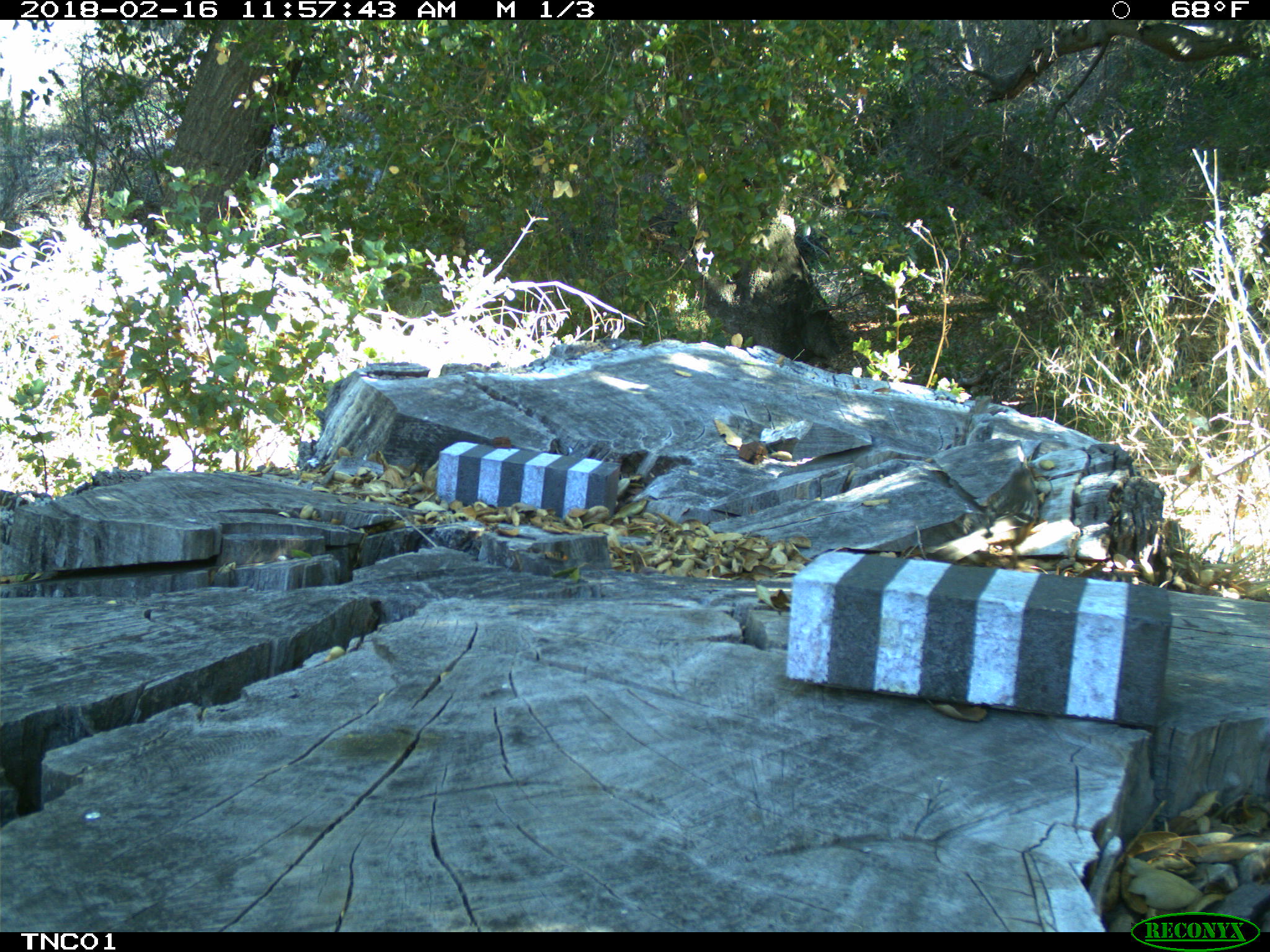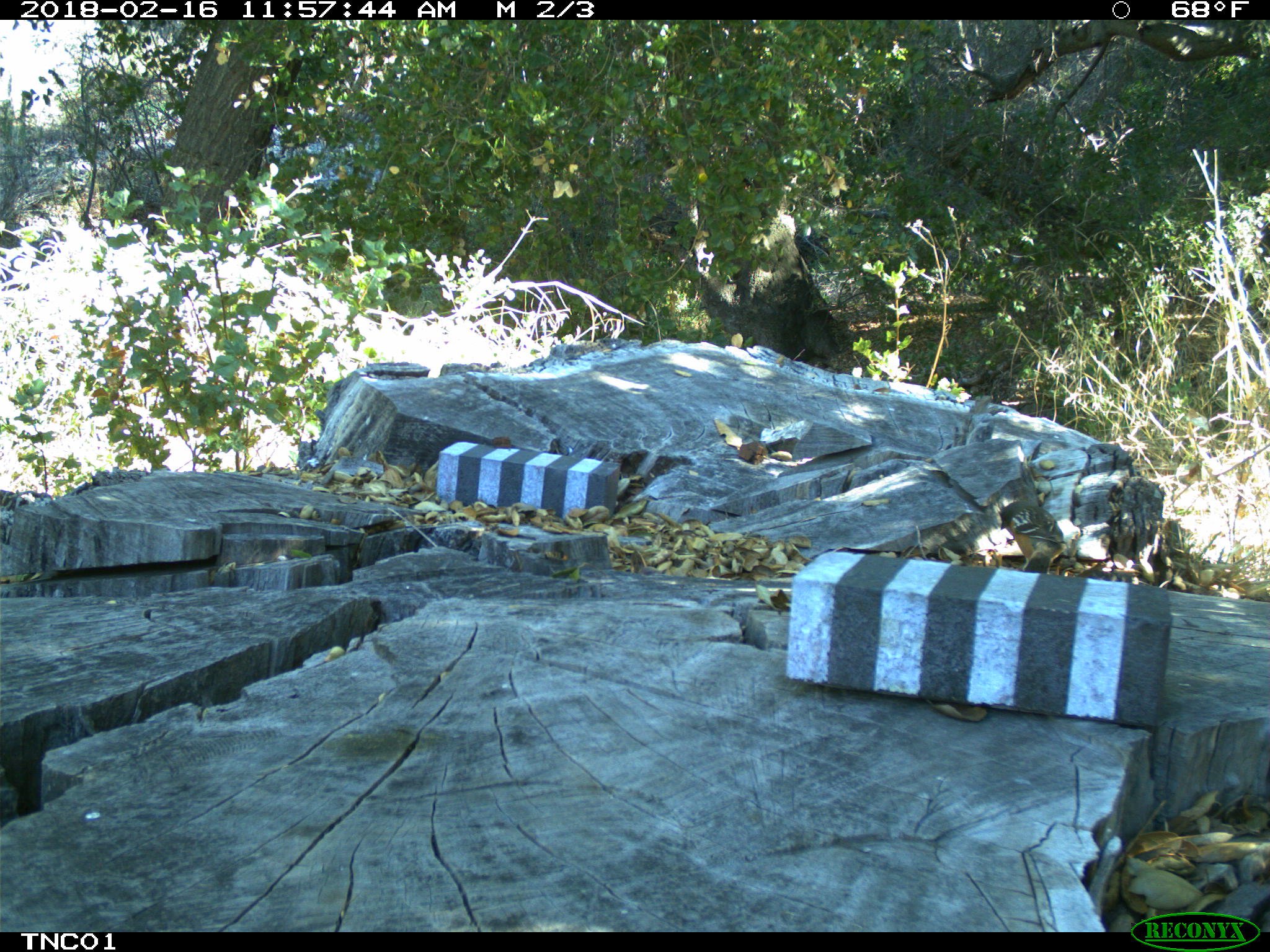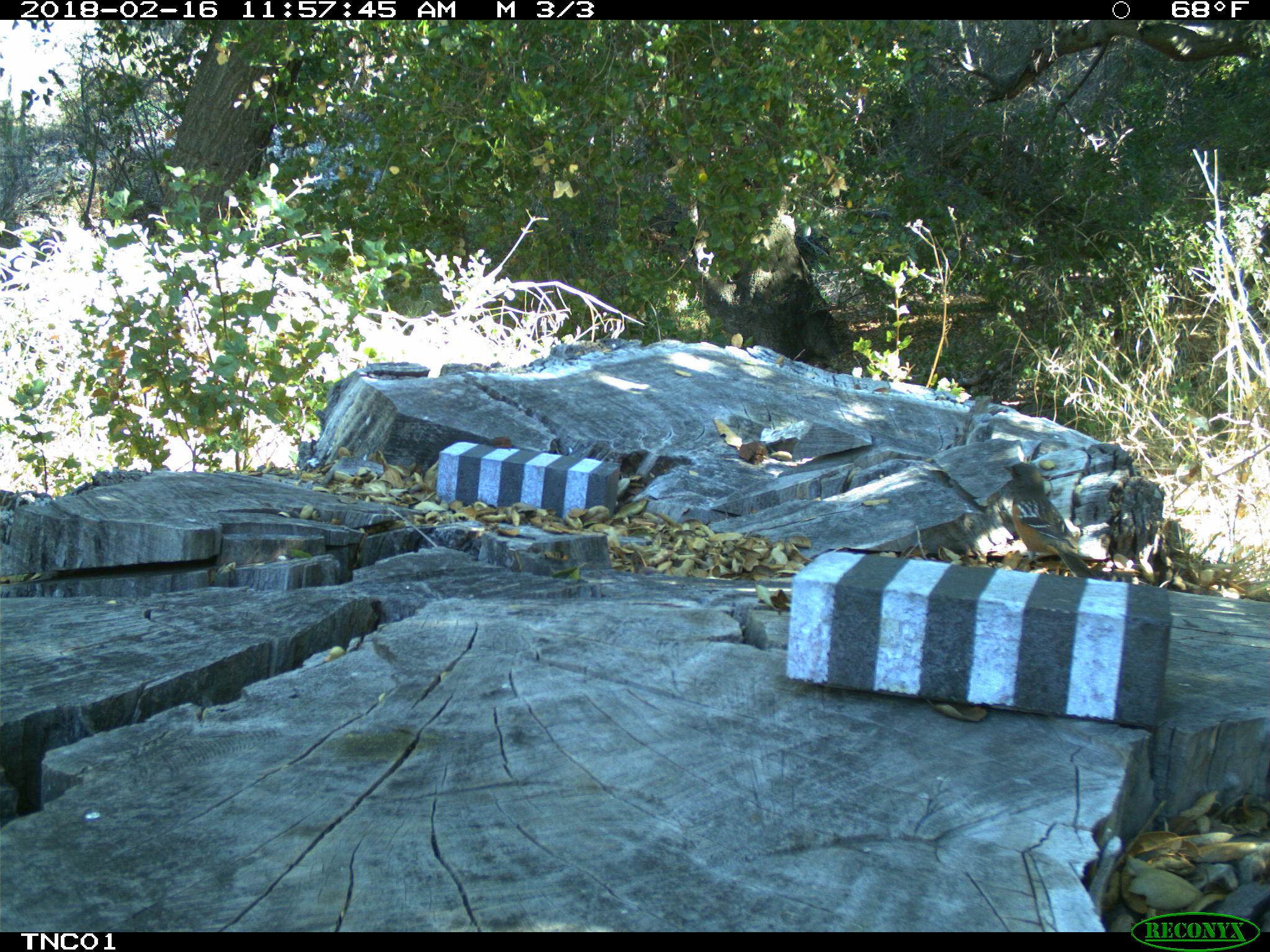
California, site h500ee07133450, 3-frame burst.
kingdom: Animalia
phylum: Chordata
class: Aves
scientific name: Aves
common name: bird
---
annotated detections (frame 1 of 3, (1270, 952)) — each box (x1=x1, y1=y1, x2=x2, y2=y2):
bird: (x1=925, y1=466, x2=1039, y2=570)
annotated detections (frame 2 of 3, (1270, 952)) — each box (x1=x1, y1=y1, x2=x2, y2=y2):
bird: (x1=999, y1=505, x2=1066, y2=575)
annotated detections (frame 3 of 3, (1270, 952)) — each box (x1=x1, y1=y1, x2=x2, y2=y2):
bird: (x1=1001, y1=461, x2=1103, y2=580)